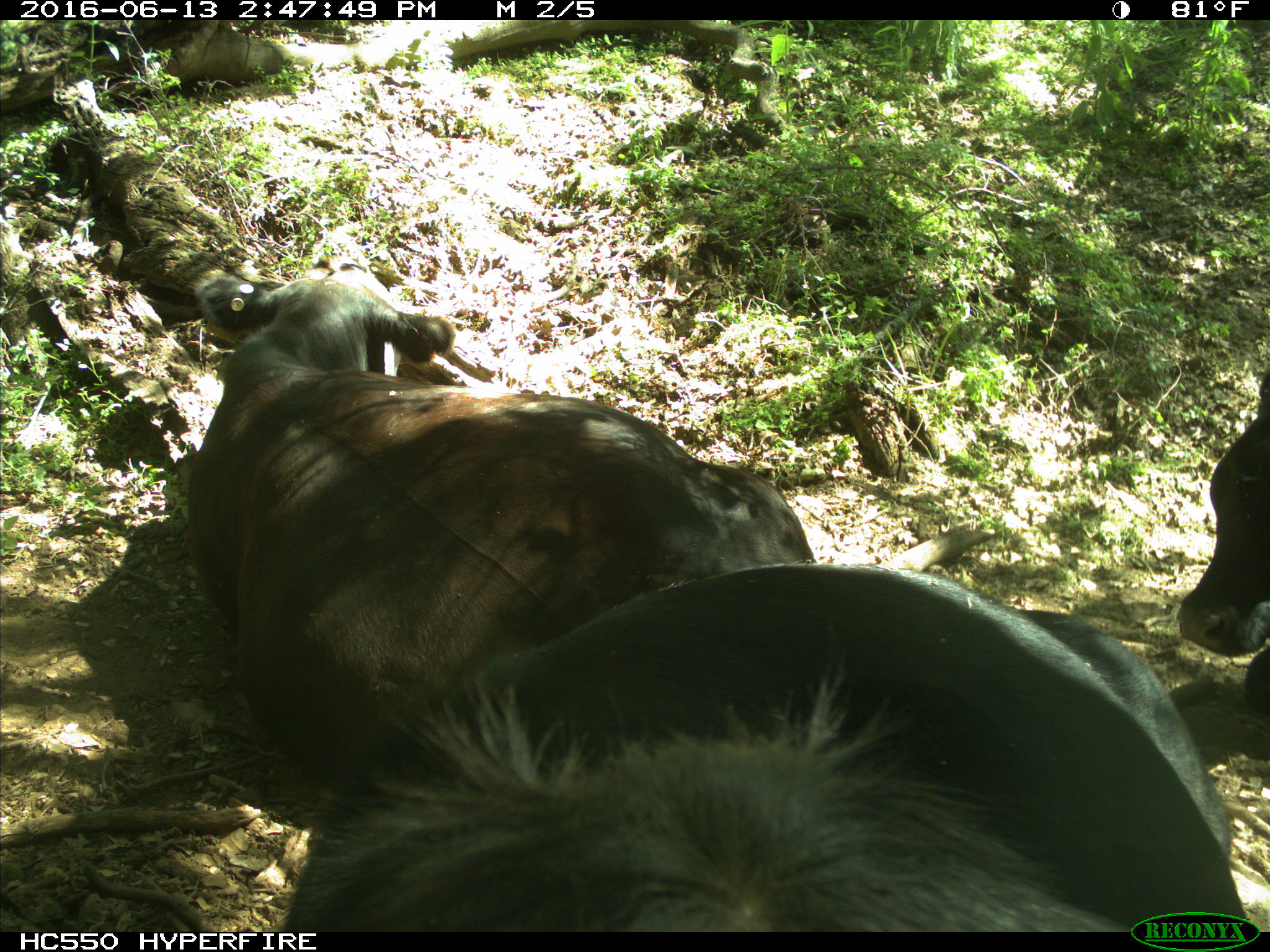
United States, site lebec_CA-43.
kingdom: Animalia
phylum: Chordata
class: Mammalia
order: Artiodactyla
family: Bovidae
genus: Bos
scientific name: Bos taurus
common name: domestic cow